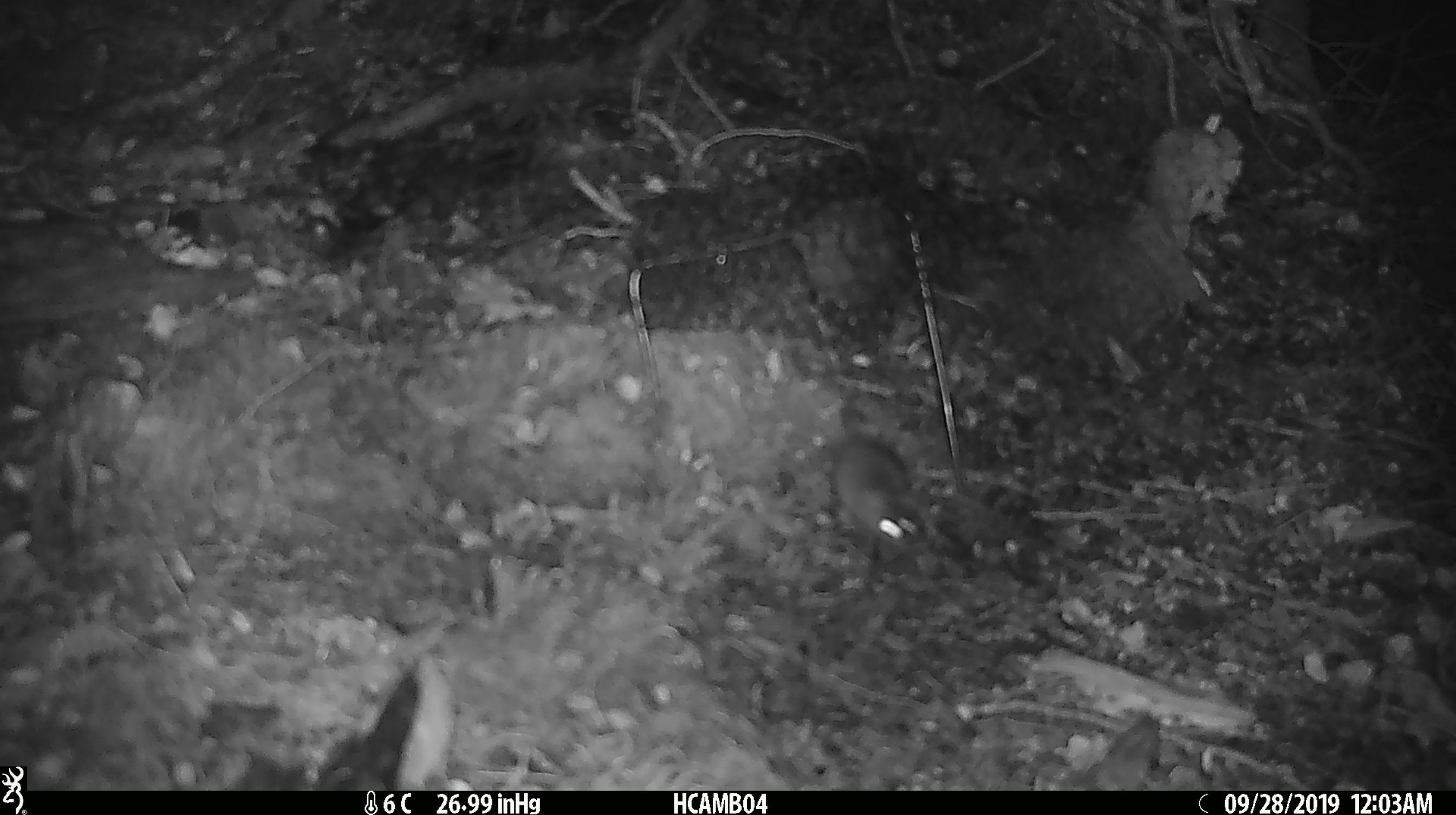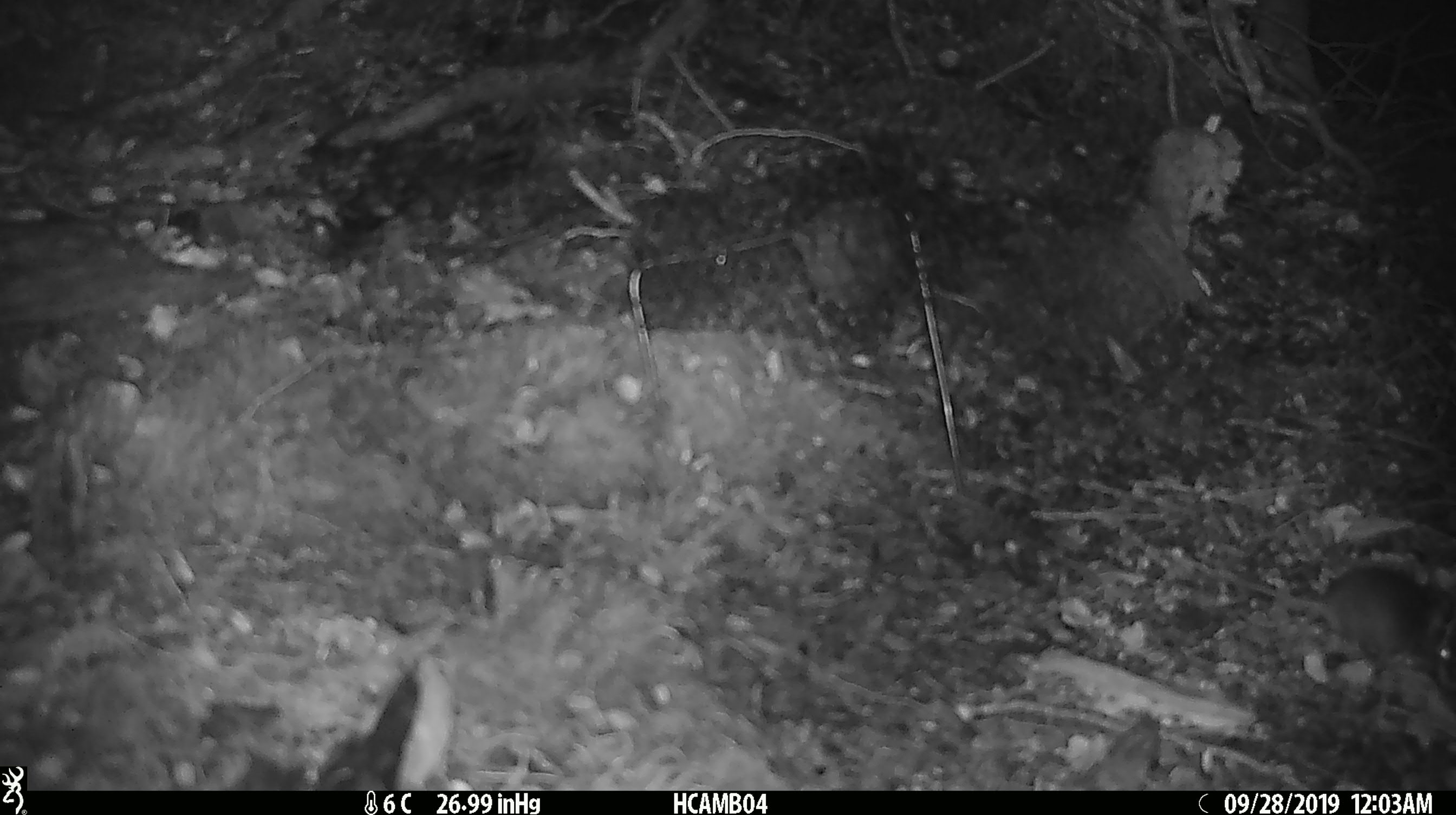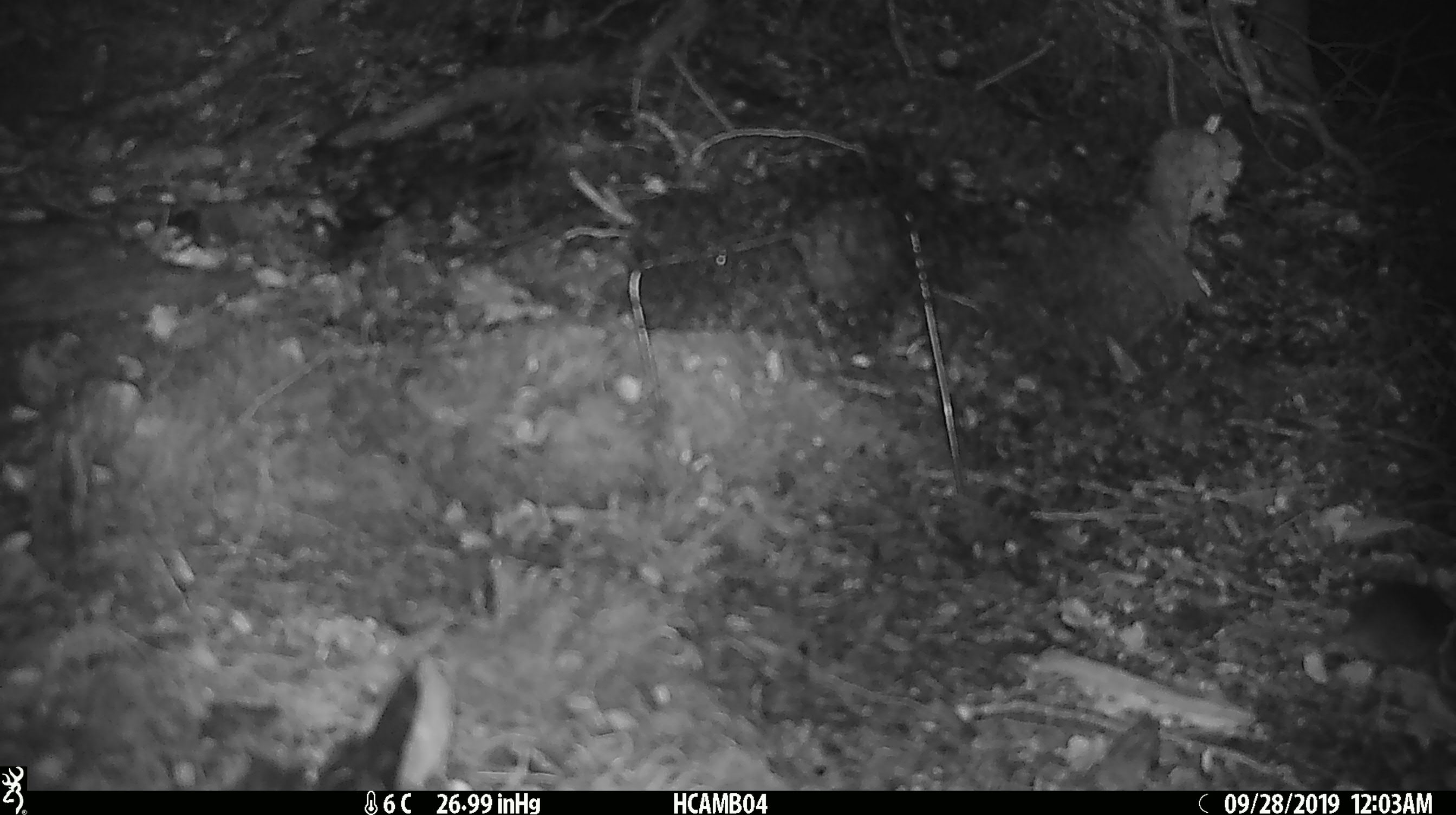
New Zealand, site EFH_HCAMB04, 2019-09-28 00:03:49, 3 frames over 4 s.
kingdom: Animalia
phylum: Chordata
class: Mammalia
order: Rodentia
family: Muridae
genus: Mus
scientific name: Mus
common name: mouse